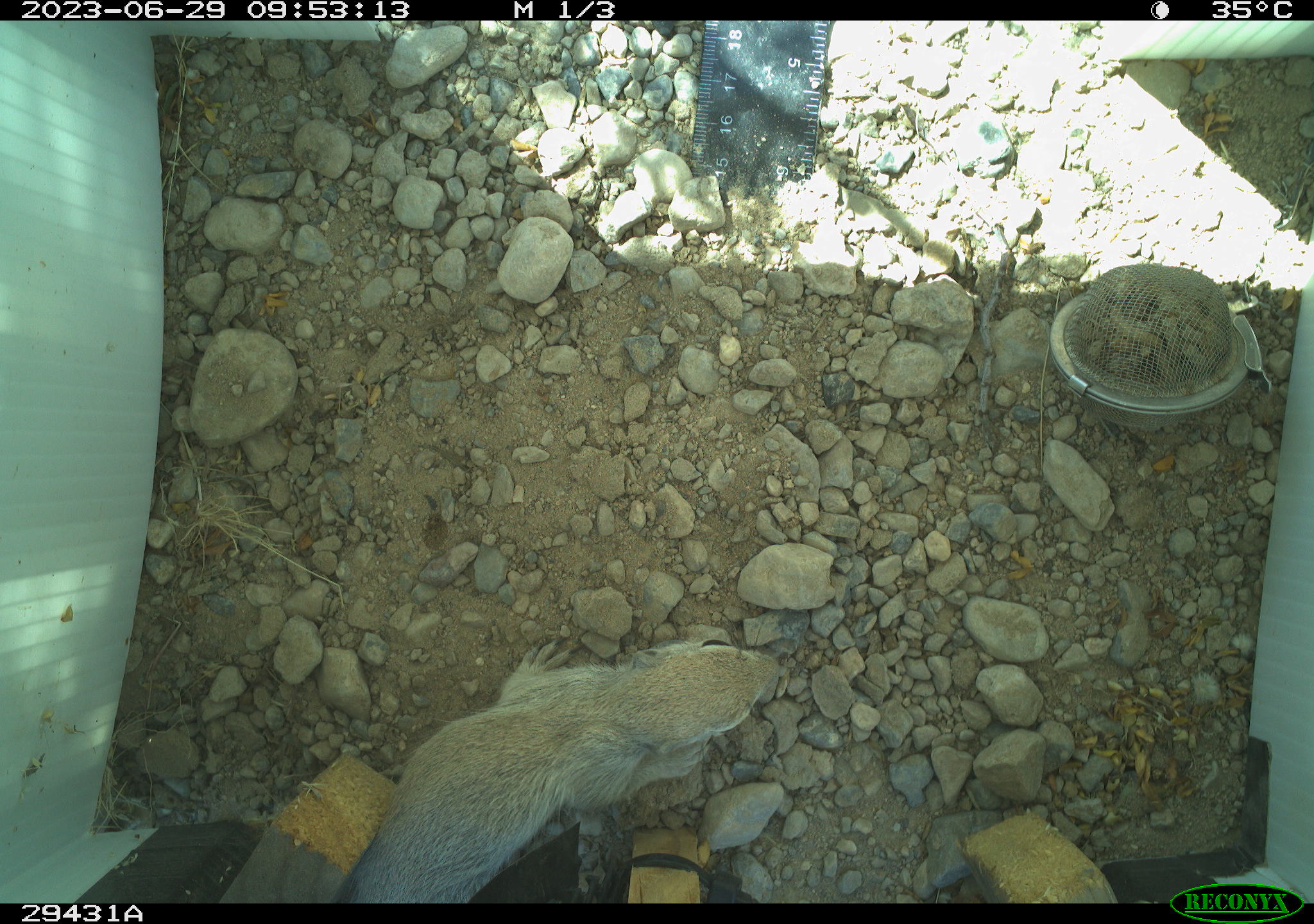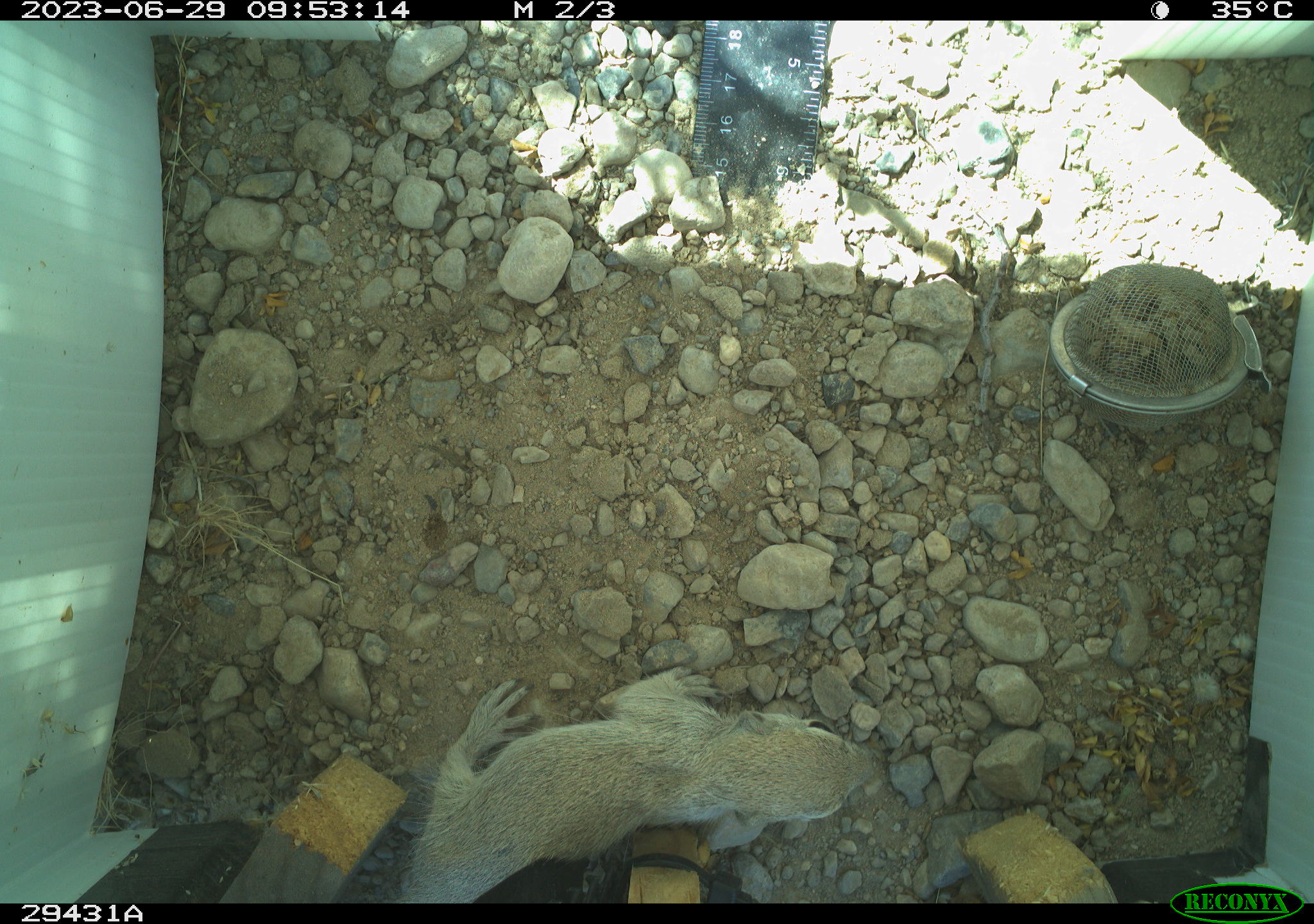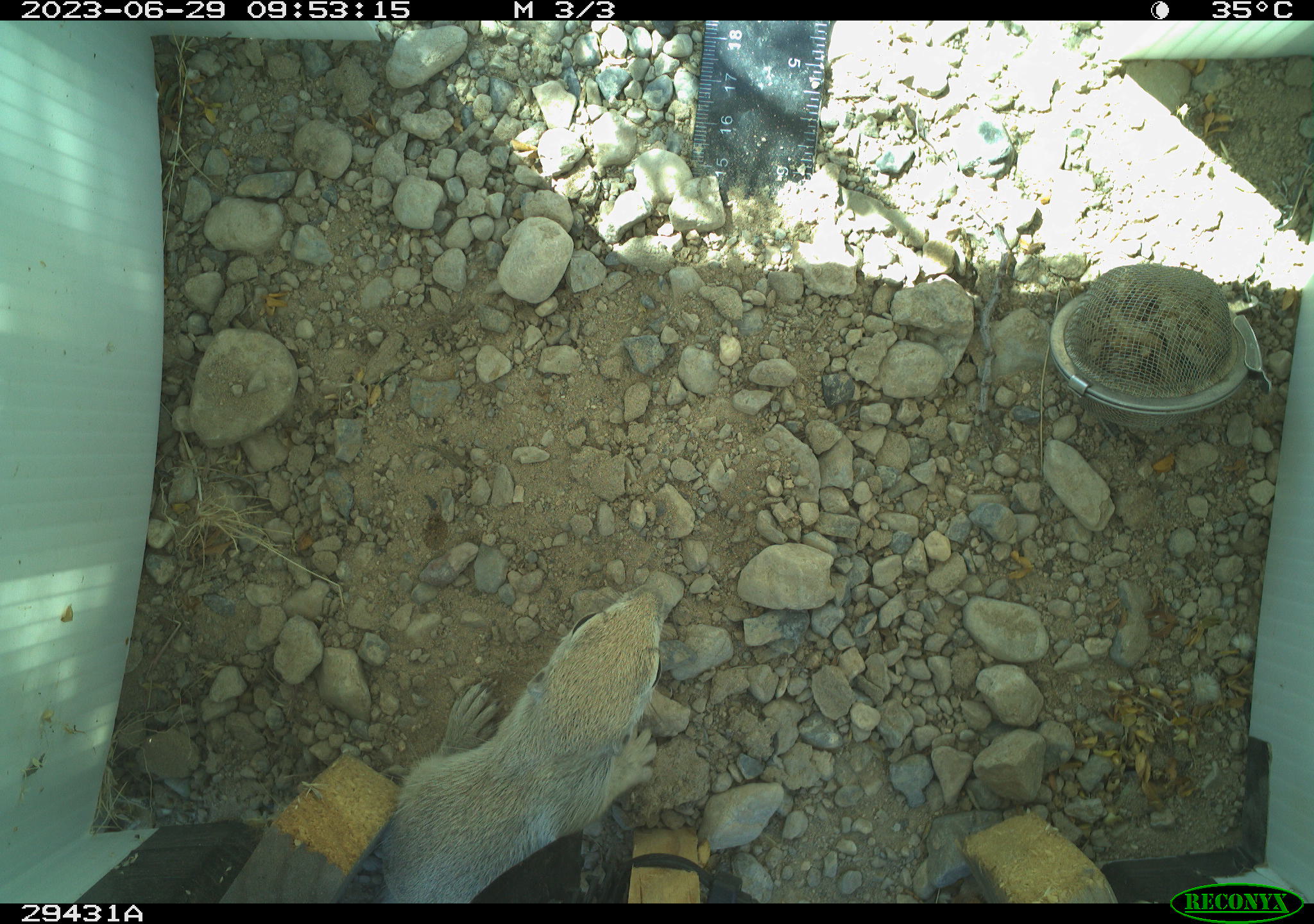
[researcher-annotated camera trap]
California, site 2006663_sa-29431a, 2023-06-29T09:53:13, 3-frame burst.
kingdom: Animalia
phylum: Chordata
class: Mammalia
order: Rodentia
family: Sciuridae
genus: Xerospermophilus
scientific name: Xerospermophilus tereticaudus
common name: round-tailed ground squirrel